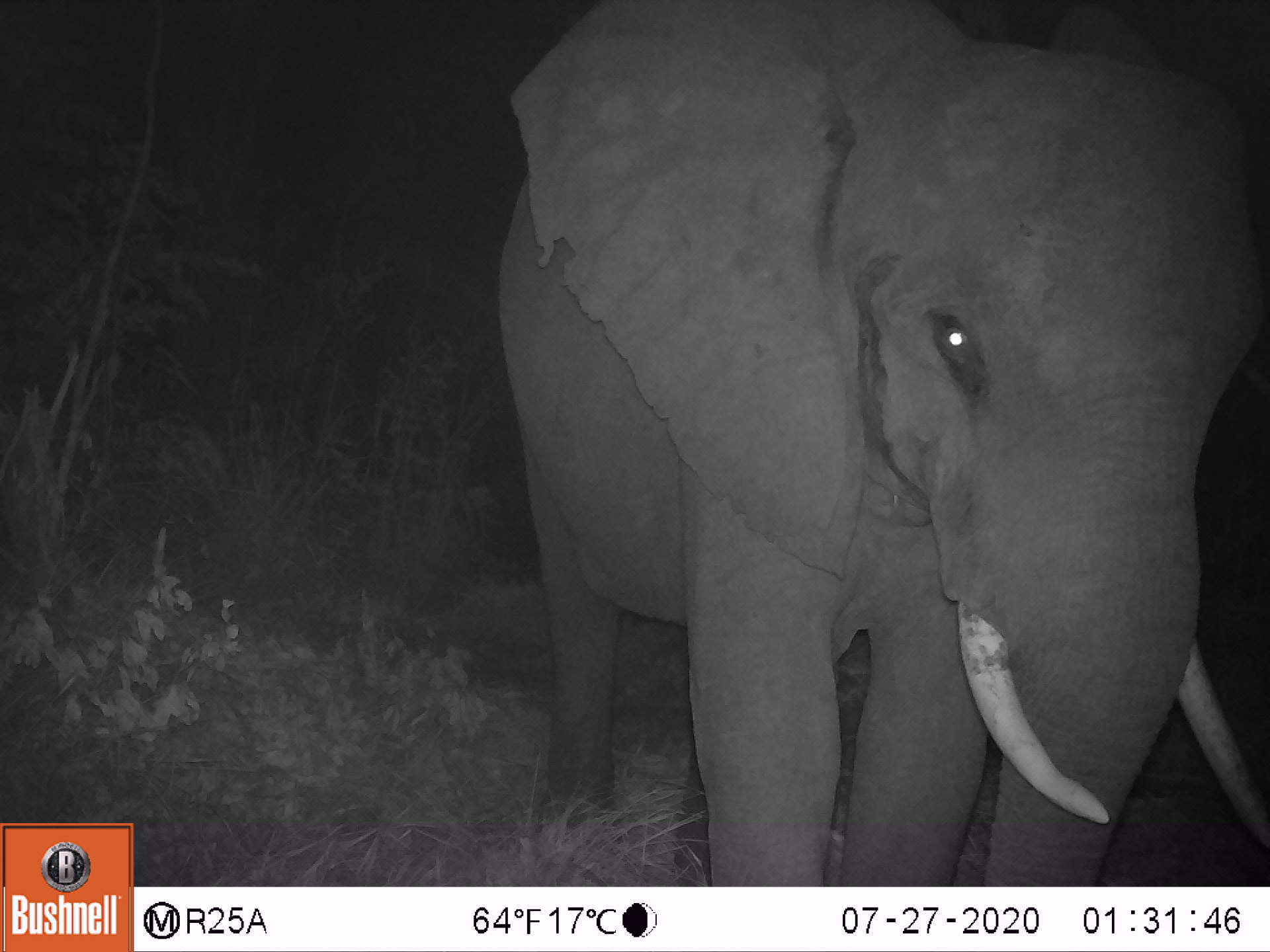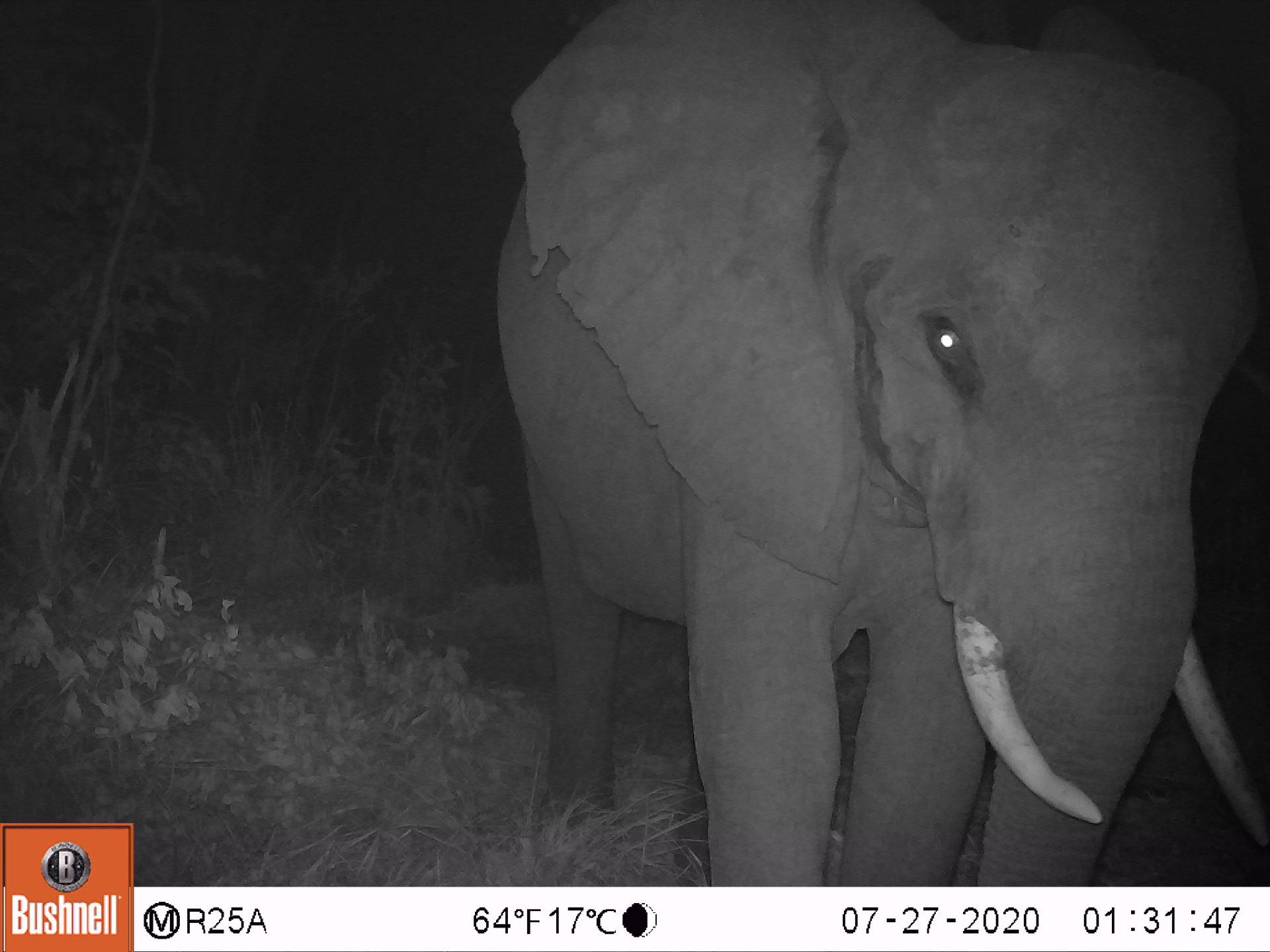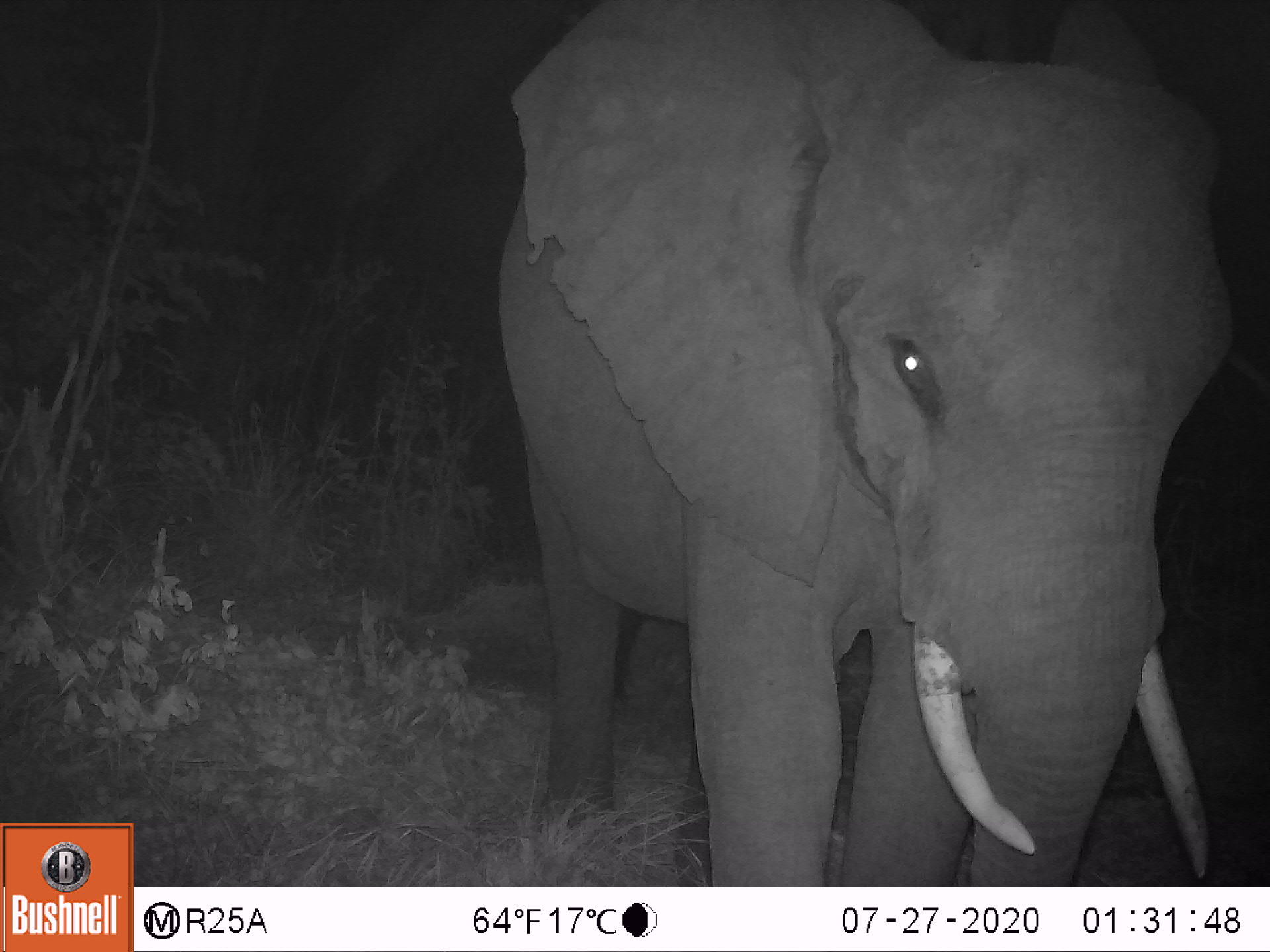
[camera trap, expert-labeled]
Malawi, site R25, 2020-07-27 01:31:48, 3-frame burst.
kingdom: Animalia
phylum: Chordata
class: Mammalia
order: Proboscidea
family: Elephantidae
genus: Loxodonta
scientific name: Loxodonta africana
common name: african savanna elephant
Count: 1.